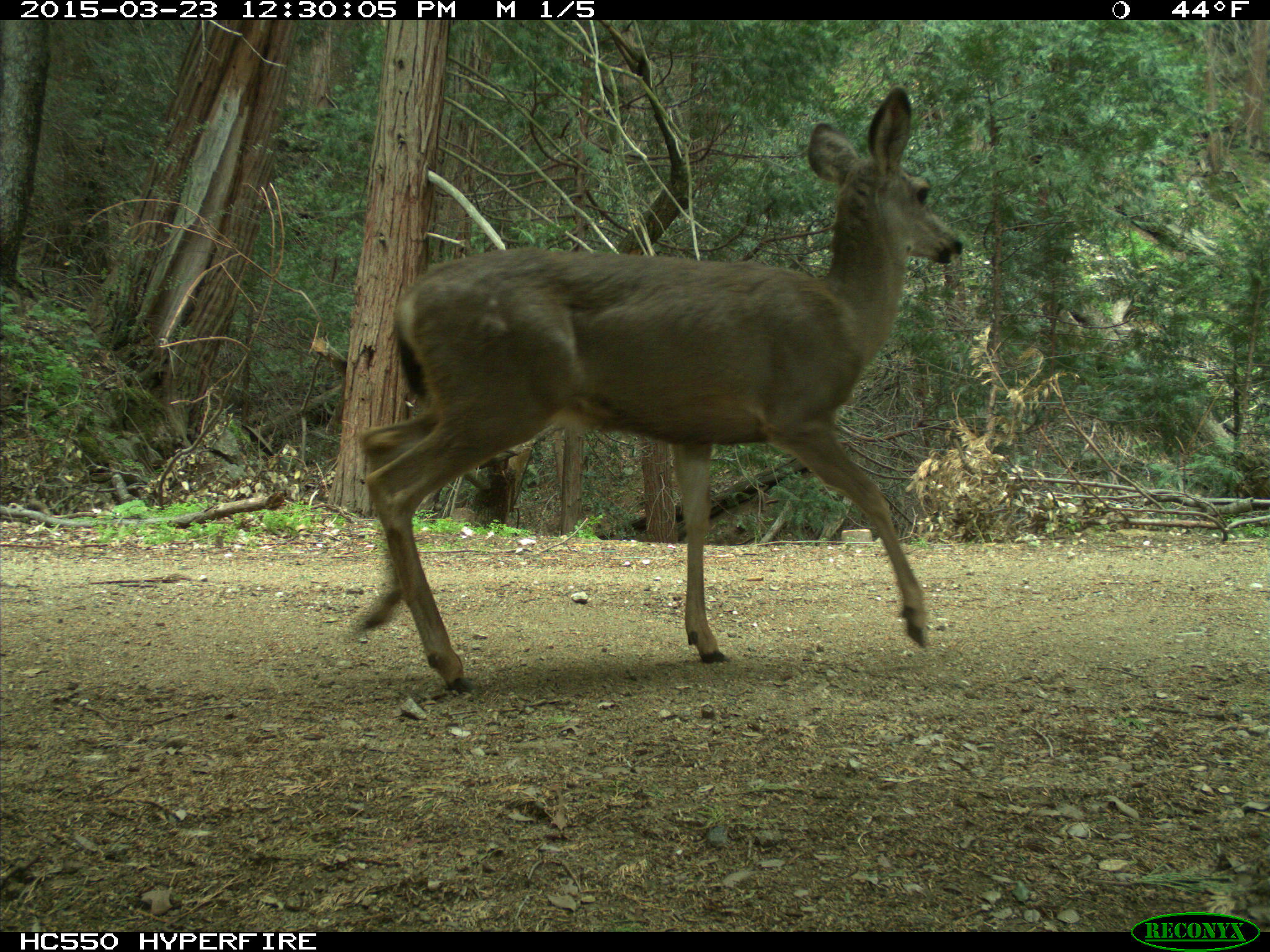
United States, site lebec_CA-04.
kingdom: Animalia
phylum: Chordata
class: Mammalia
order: Artiodactyla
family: Cervidae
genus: Odocoileus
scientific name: Odocoileus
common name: deer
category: unidentified deer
Unidentified deer (deer) (Odocoileus).